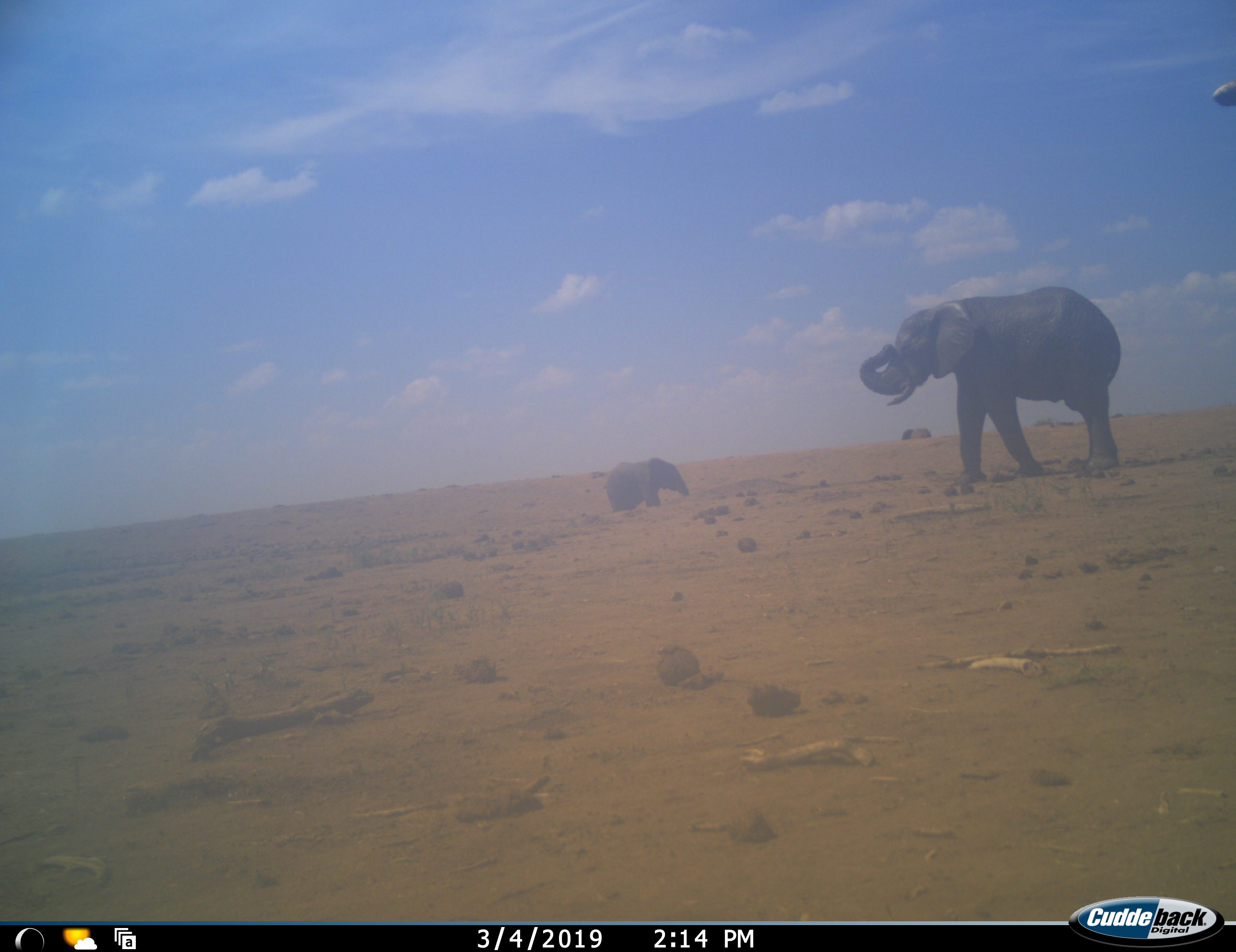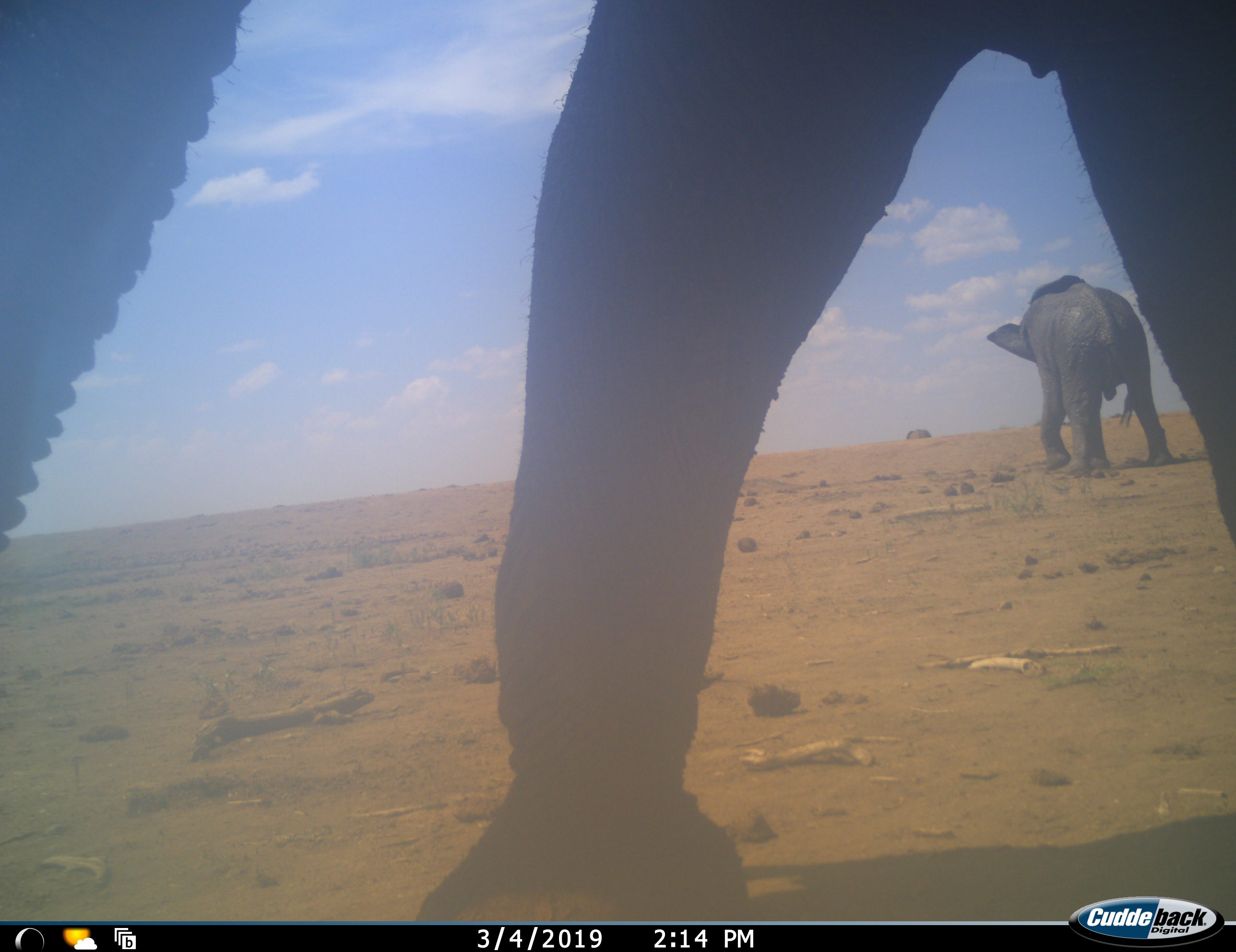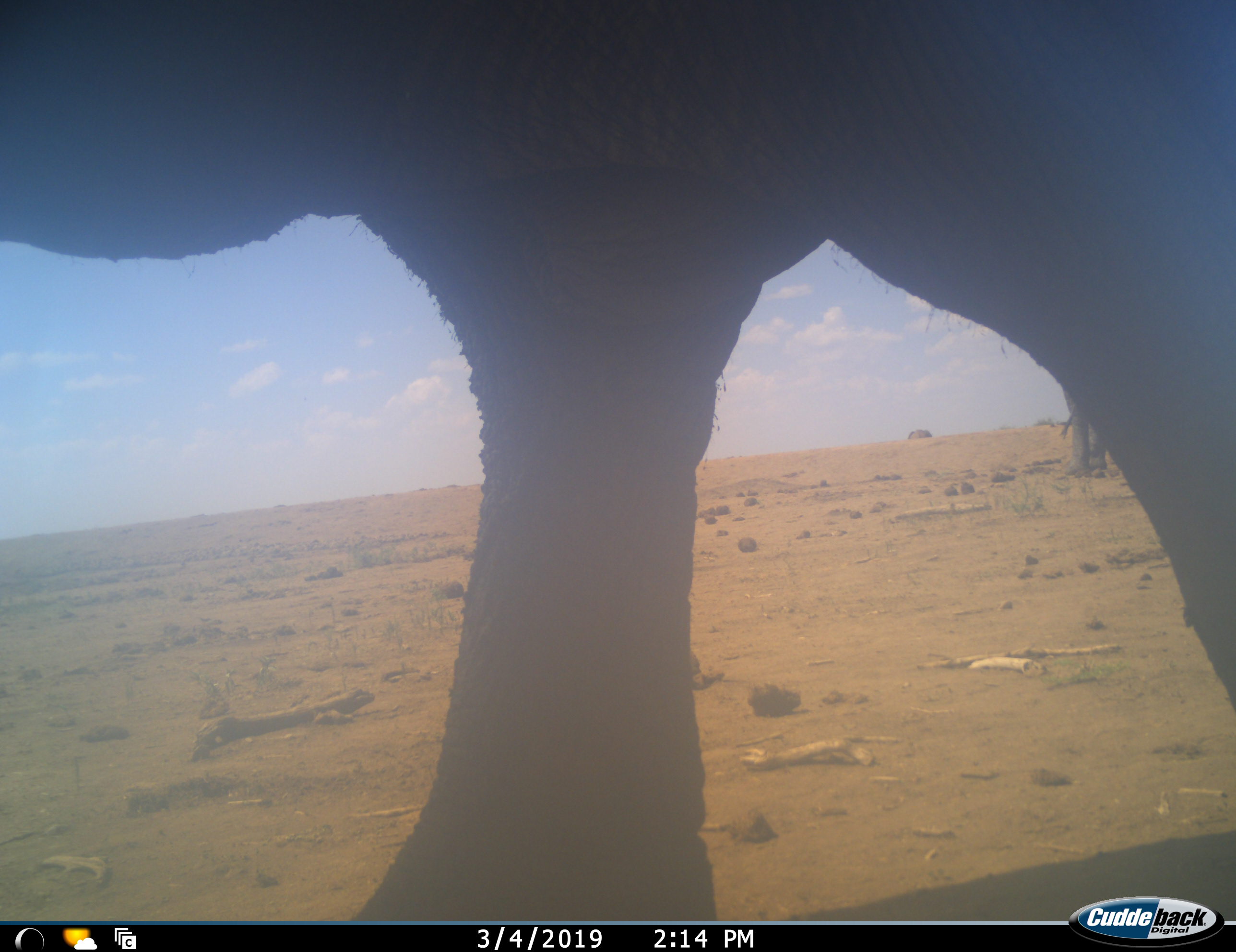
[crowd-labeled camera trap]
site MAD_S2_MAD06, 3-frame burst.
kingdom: Animalia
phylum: Chordata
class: Mammalia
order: Proboscidea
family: Elephantidae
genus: Loxodonta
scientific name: Loxodonta africana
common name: african bush elephant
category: elephant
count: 3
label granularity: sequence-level